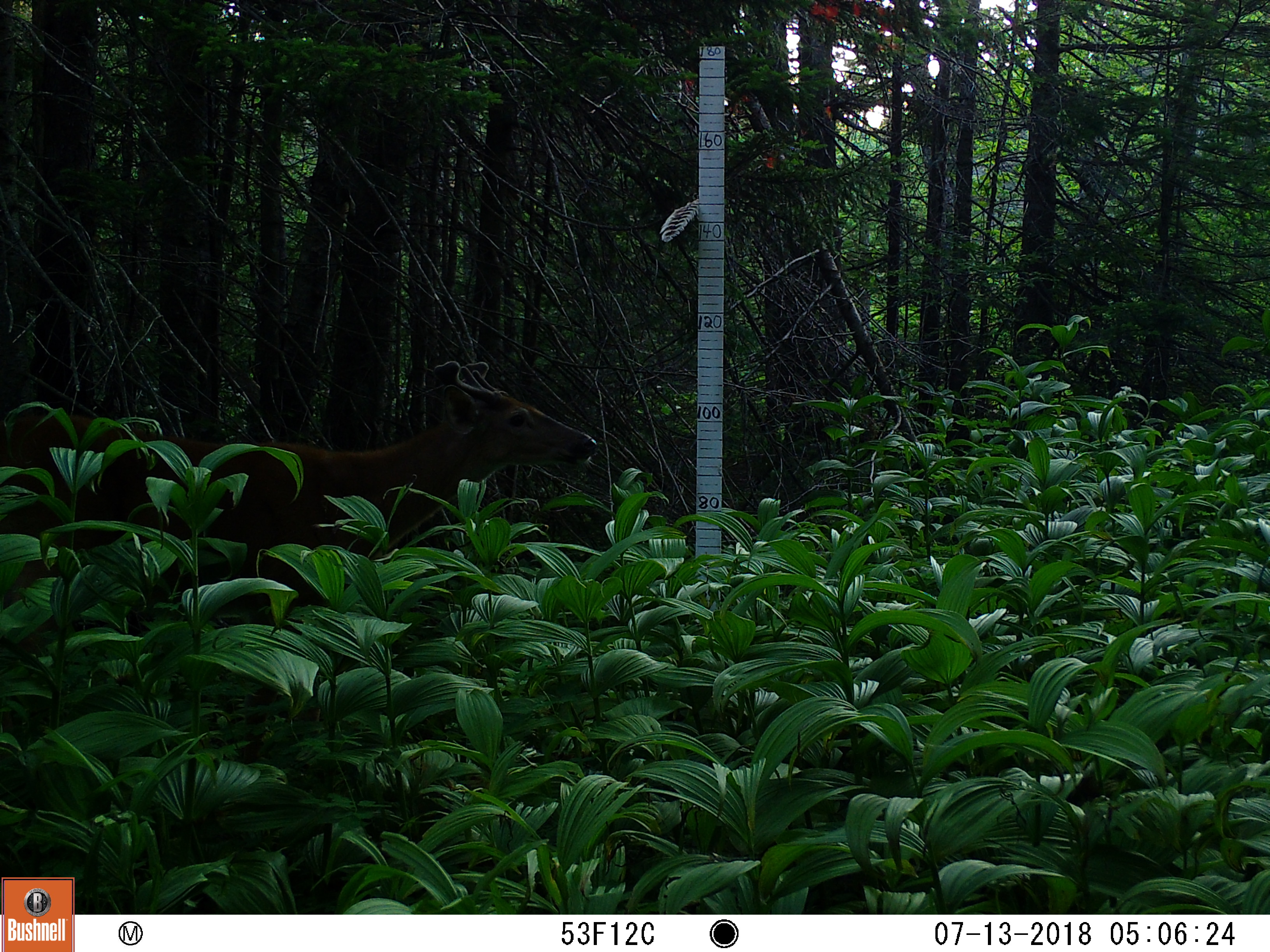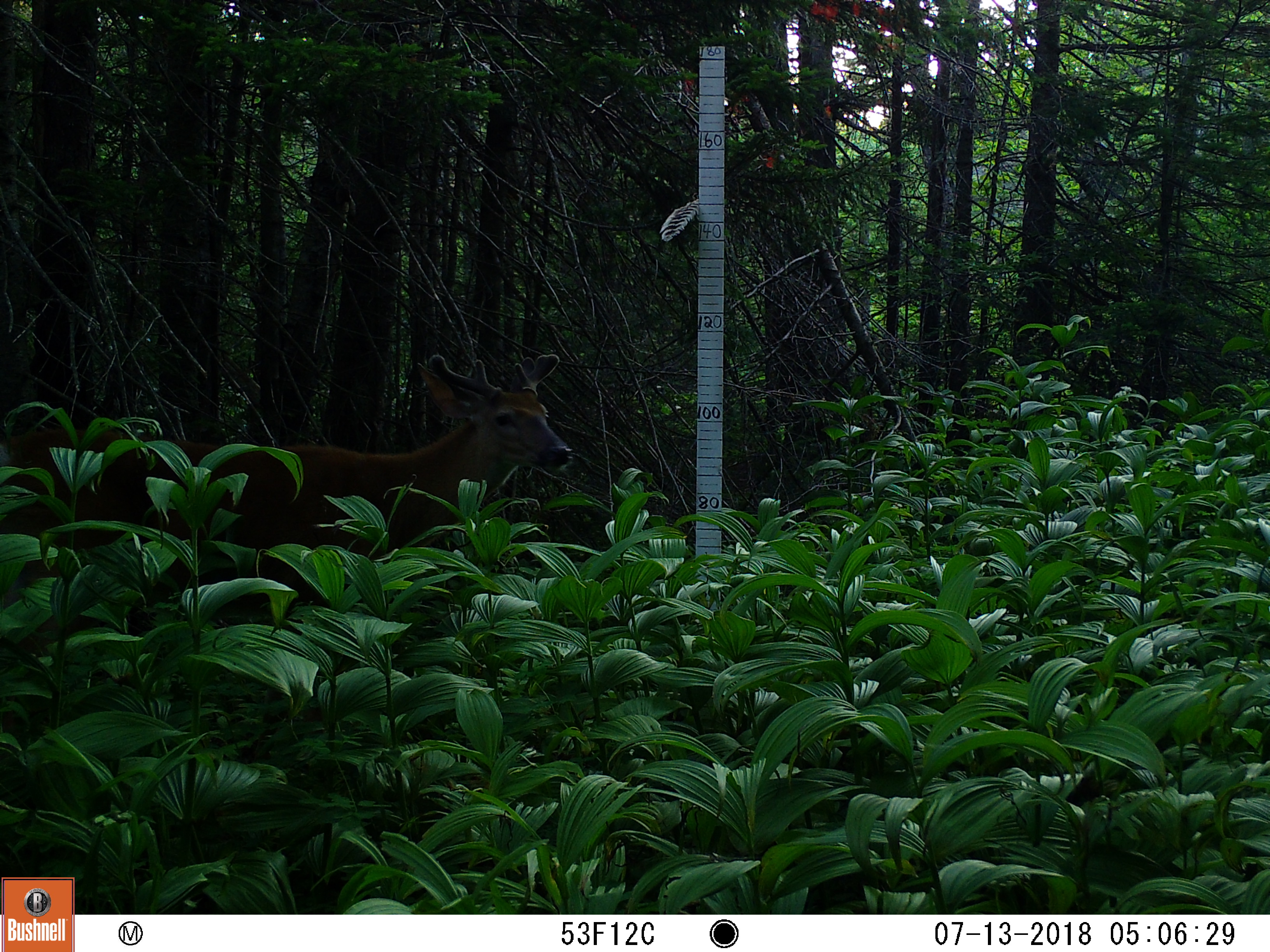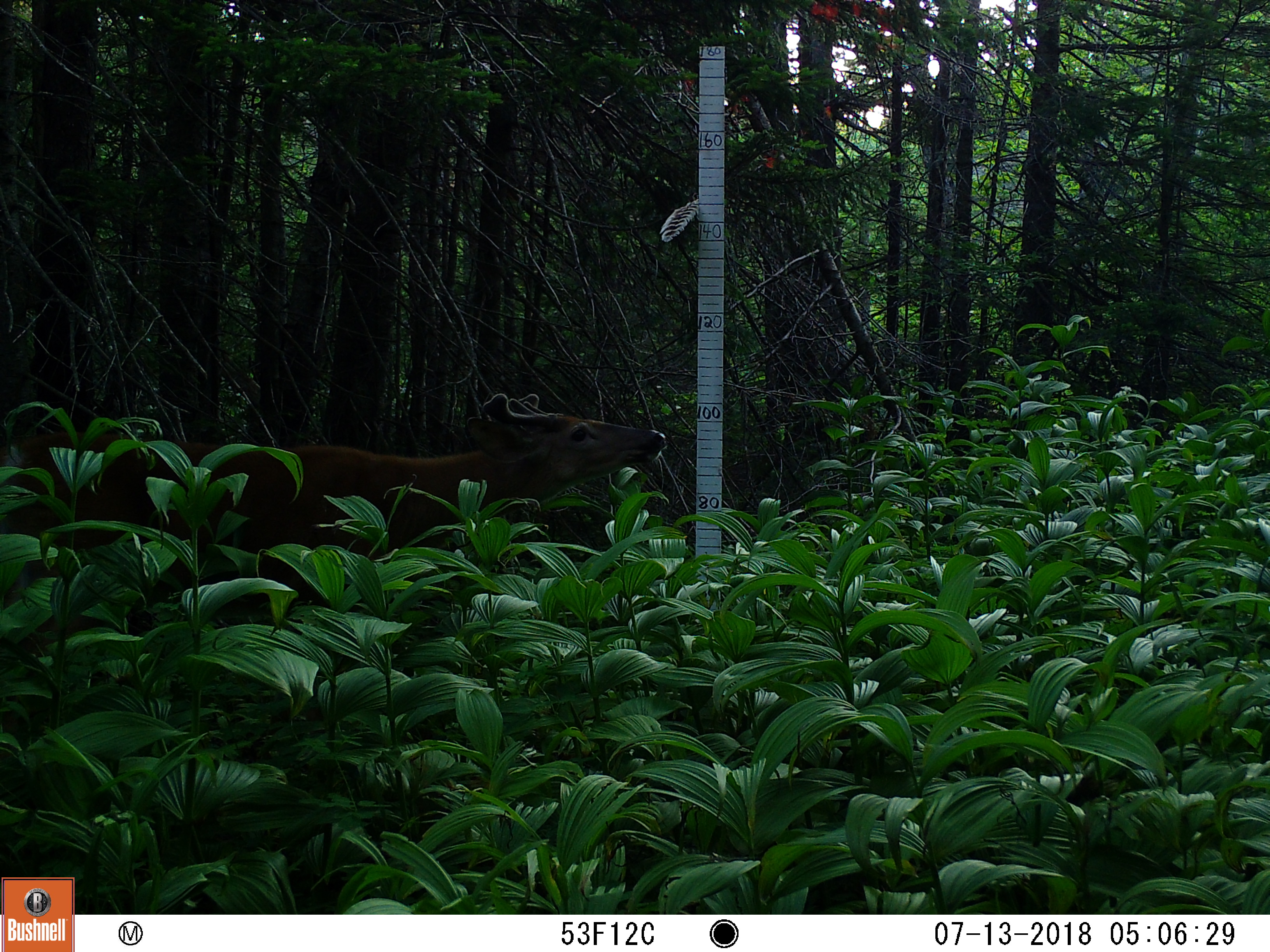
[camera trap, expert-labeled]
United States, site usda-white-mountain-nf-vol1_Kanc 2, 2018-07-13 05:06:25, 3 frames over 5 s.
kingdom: Animalia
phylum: Chordata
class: Mammalia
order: Artiodactyla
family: Cervidae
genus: Odocoileus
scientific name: Odocoileus virginianus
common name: white-tailed deer